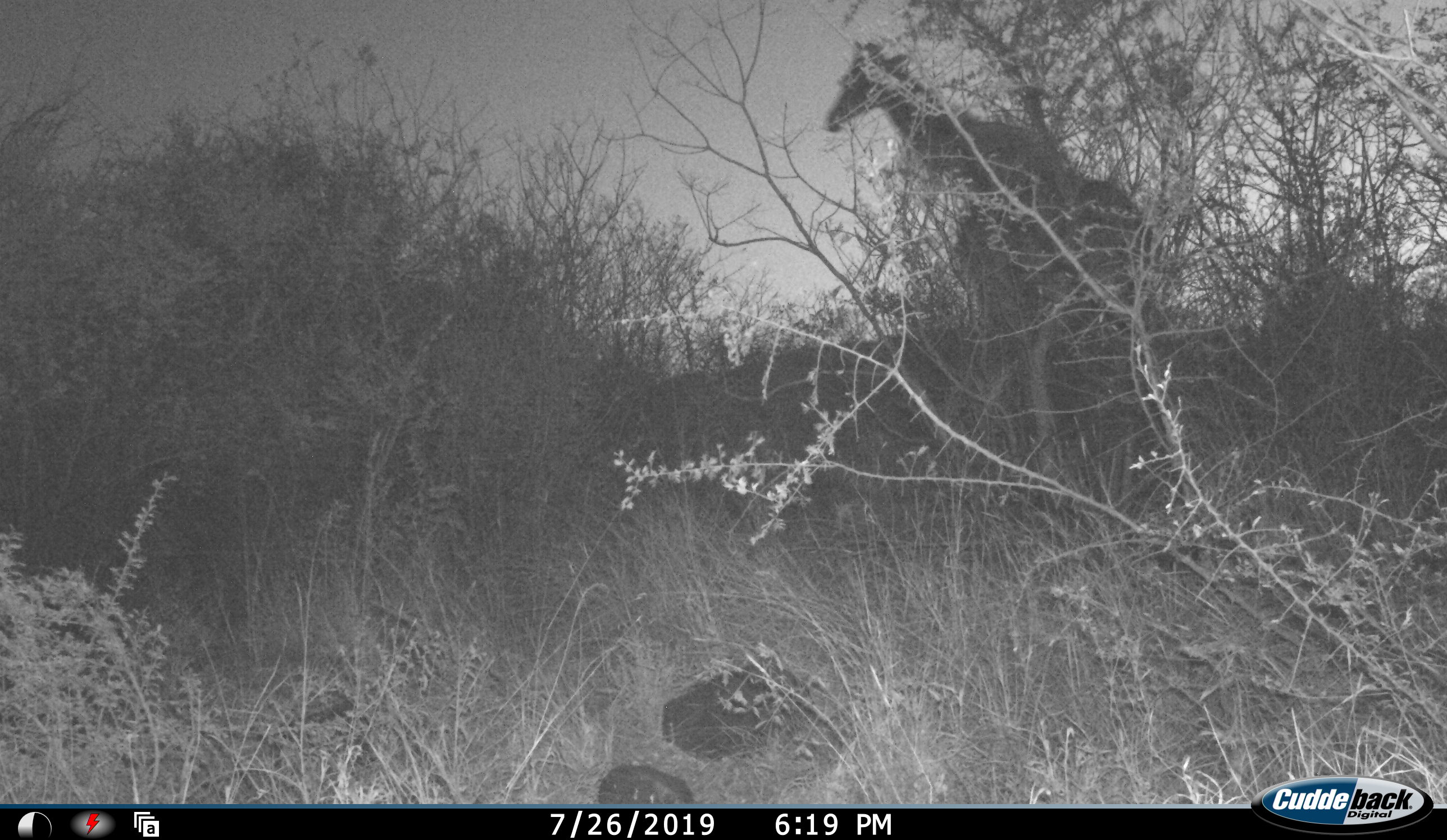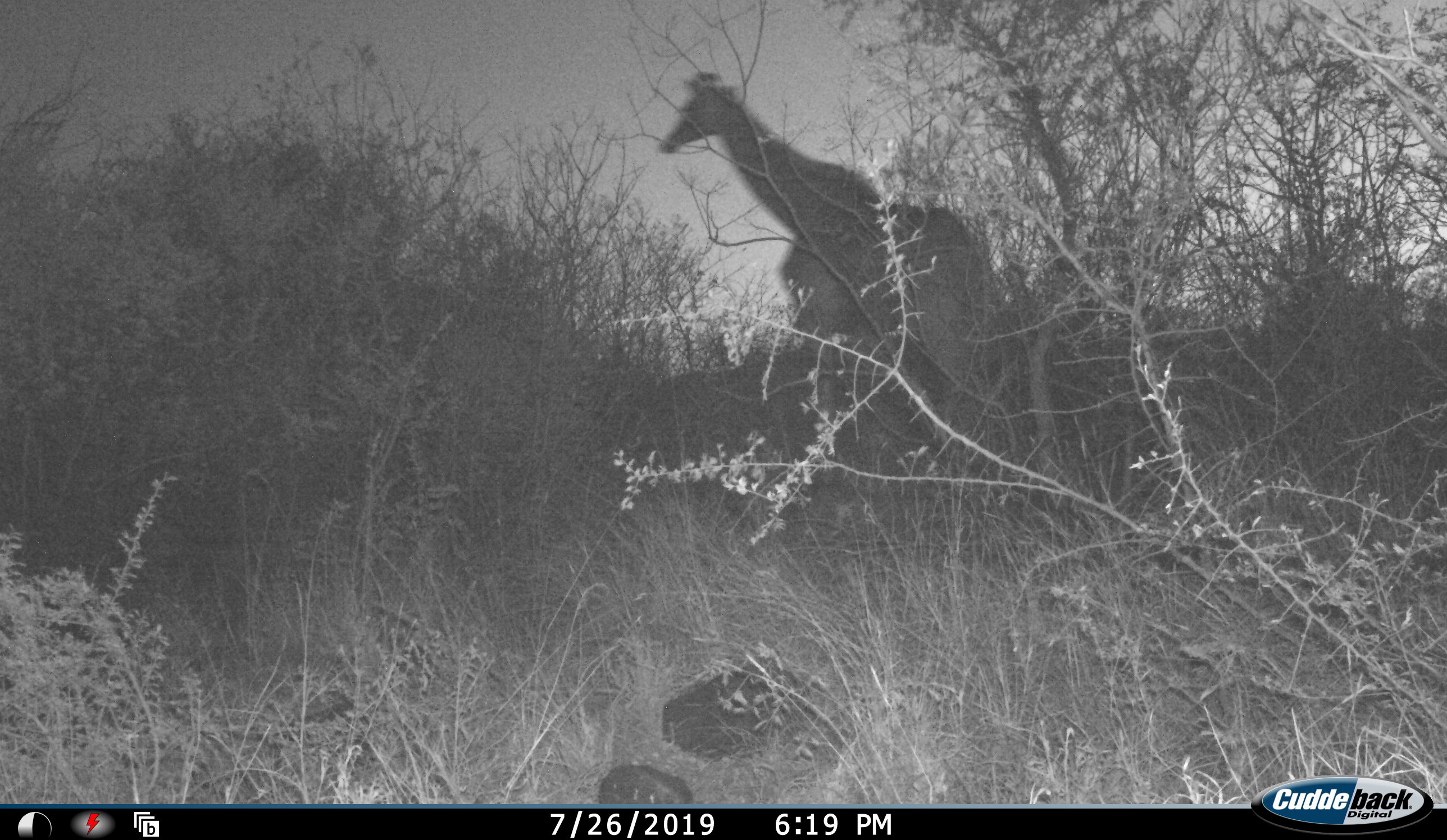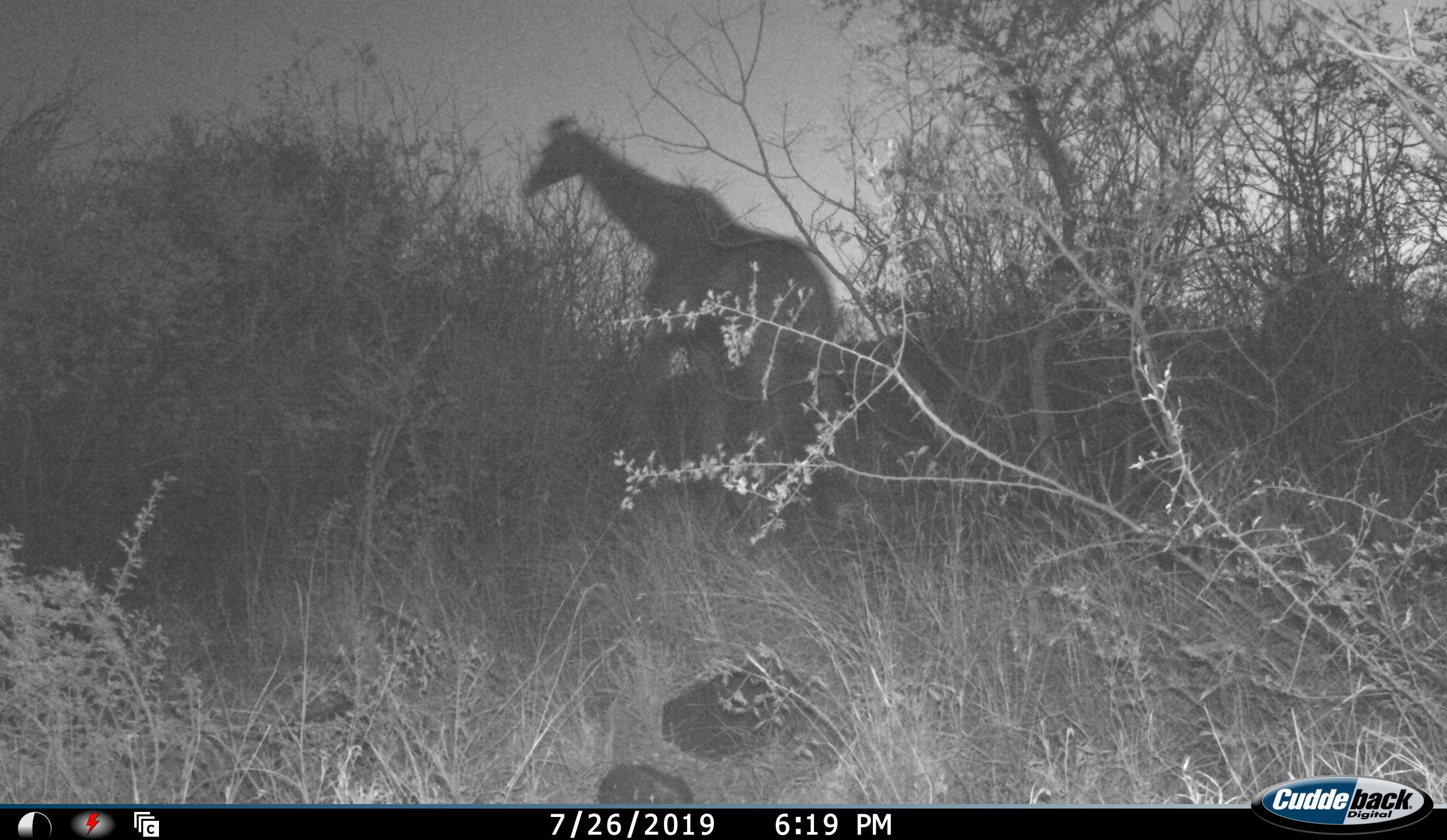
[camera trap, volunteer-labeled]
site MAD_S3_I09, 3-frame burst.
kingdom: Animalia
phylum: Chordata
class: Mammalia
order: Artiodactyla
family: Giraffidae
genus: Giraffa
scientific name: Giraffa camelopardalis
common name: giraffe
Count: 1.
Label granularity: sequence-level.